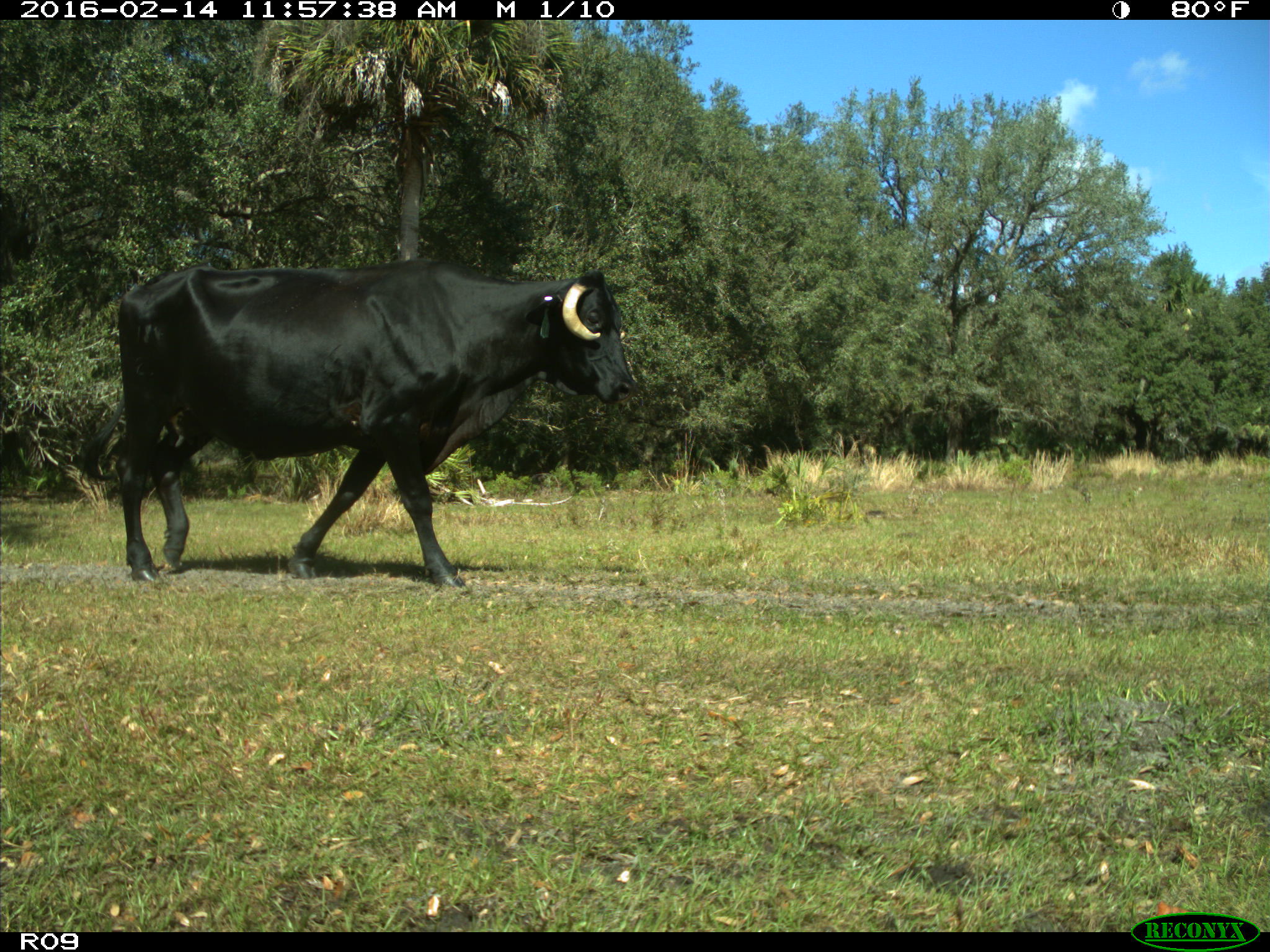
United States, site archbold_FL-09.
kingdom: Animalia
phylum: Chordata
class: Mammalia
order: Artiodactyla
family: Bovidae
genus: Bos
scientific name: Bos taurus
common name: domestic cow